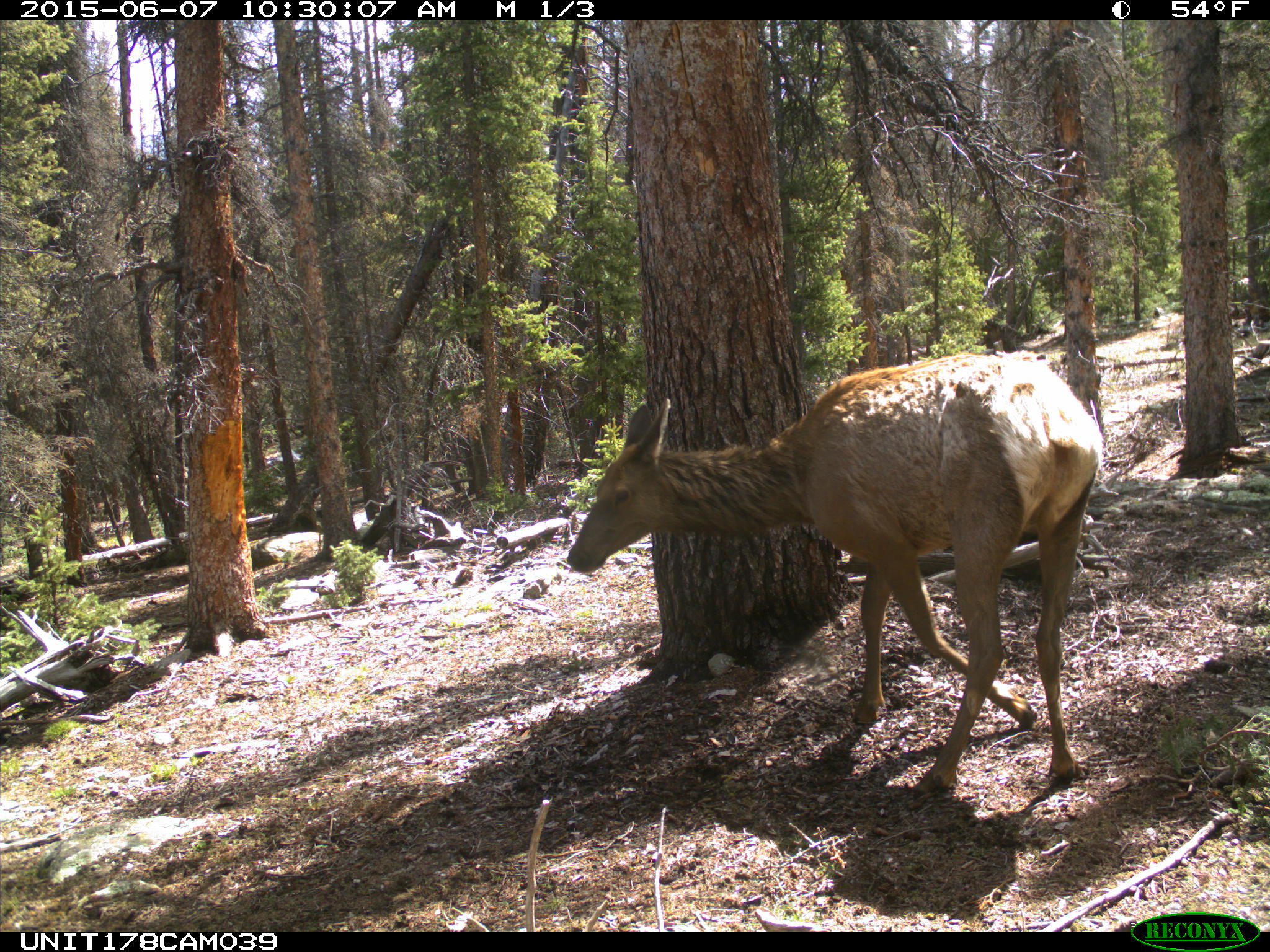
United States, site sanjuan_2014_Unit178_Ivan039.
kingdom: Animalia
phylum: Chordata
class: Mammalia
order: Artiodactyla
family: Cervidae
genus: Cervus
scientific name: Cervus elaphus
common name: red deer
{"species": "Cervus elaphus (red deer)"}